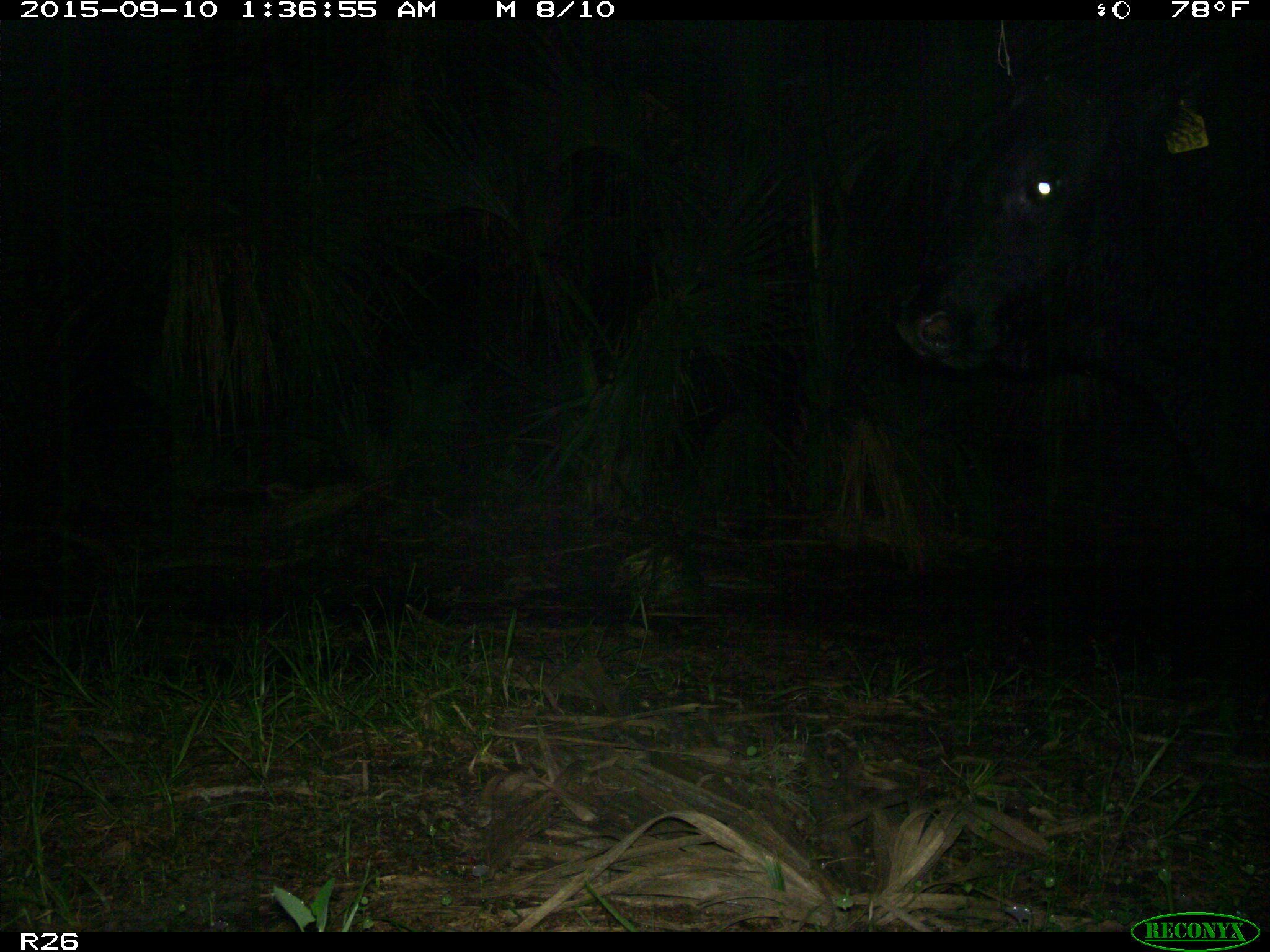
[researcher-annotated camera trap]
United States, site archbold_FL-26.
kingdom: Animalia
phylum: Chordata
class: Mammalia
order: Artiodactyla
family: Bovidae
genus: Bos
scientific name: Bos taurus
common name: domestic cow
Bos taurus (domestic cow).